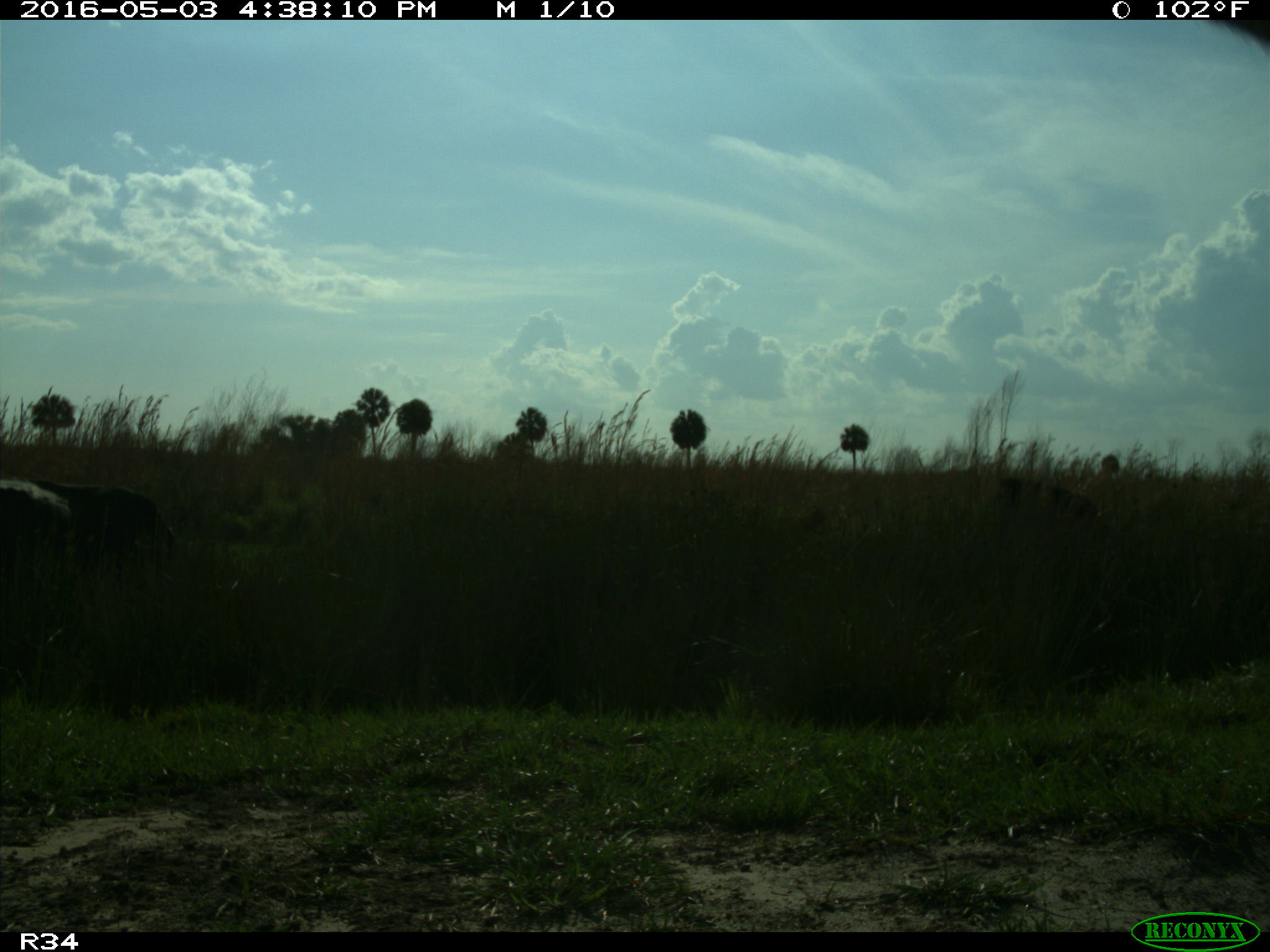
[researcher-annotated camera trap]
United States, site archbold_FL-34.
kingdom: Animalia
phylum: Chordata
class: Mammalia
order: Artiodactyla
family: Bovidae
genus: Bos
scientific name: Bos taurus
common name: domestic cow